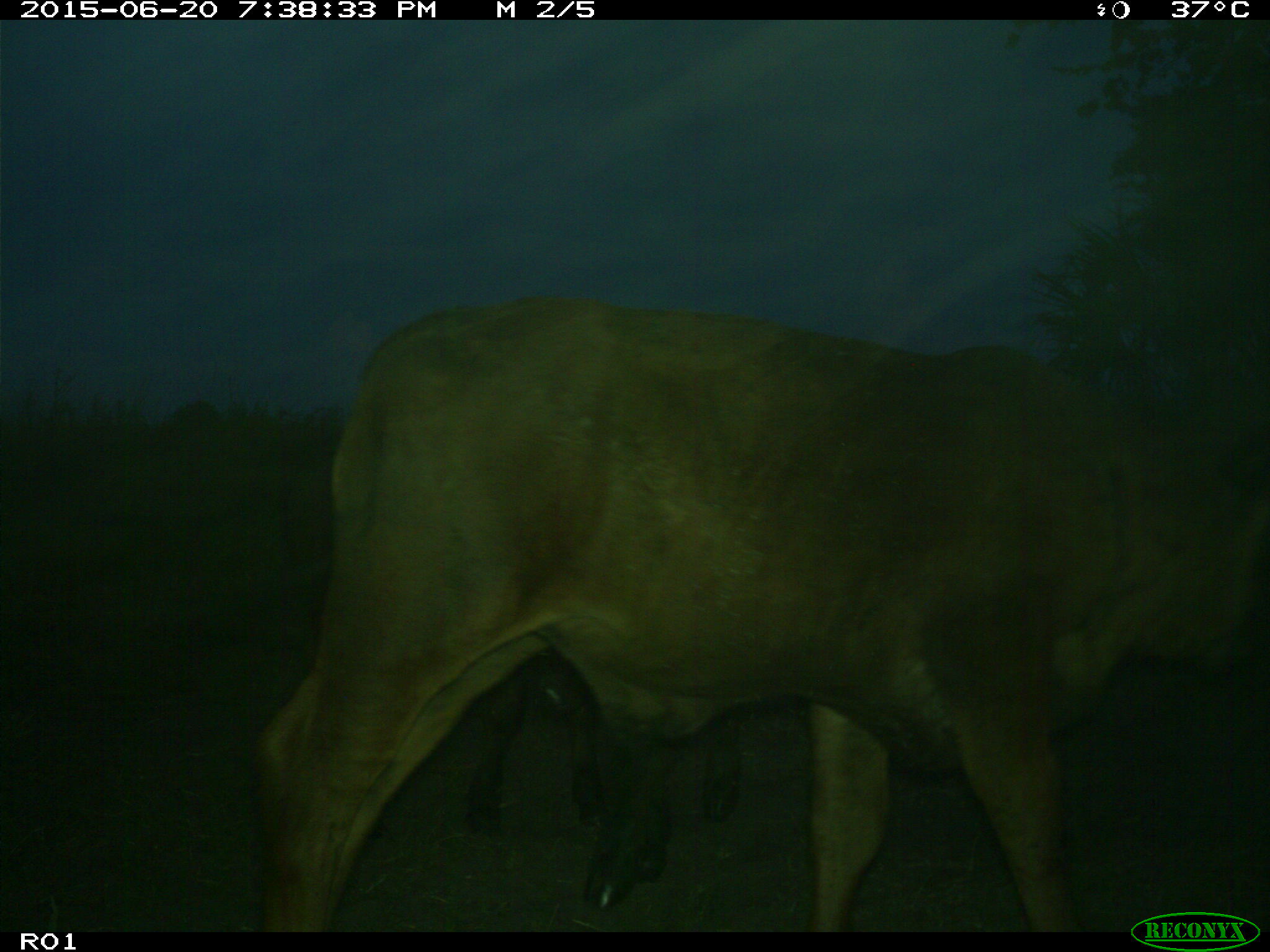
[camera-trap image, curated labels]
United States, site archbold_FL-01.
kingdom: Animalia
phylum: Chordata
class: Mammalia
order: Artiodactyla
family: Bovidae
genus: Bos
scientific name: Bos taurus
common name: domestic cow